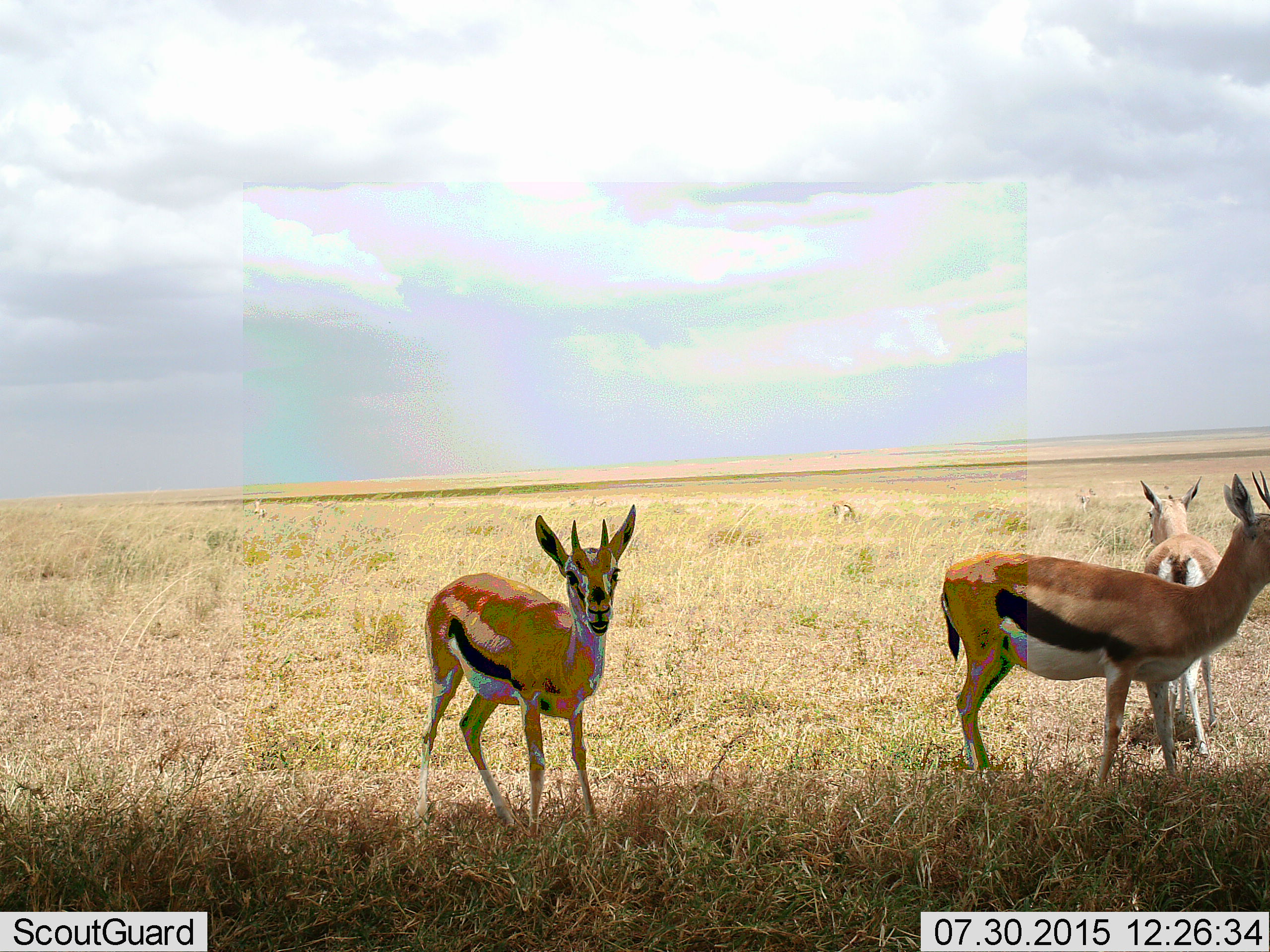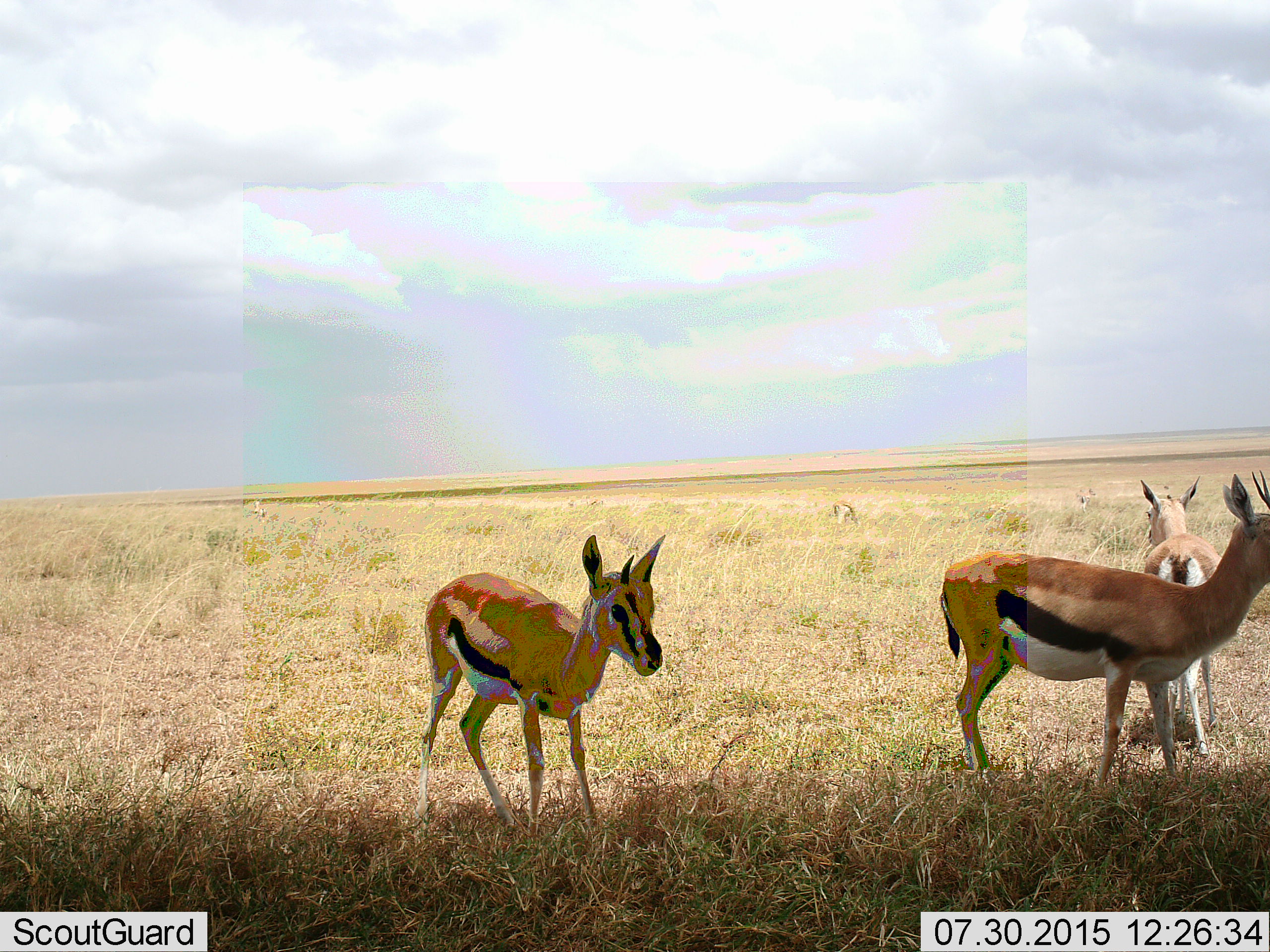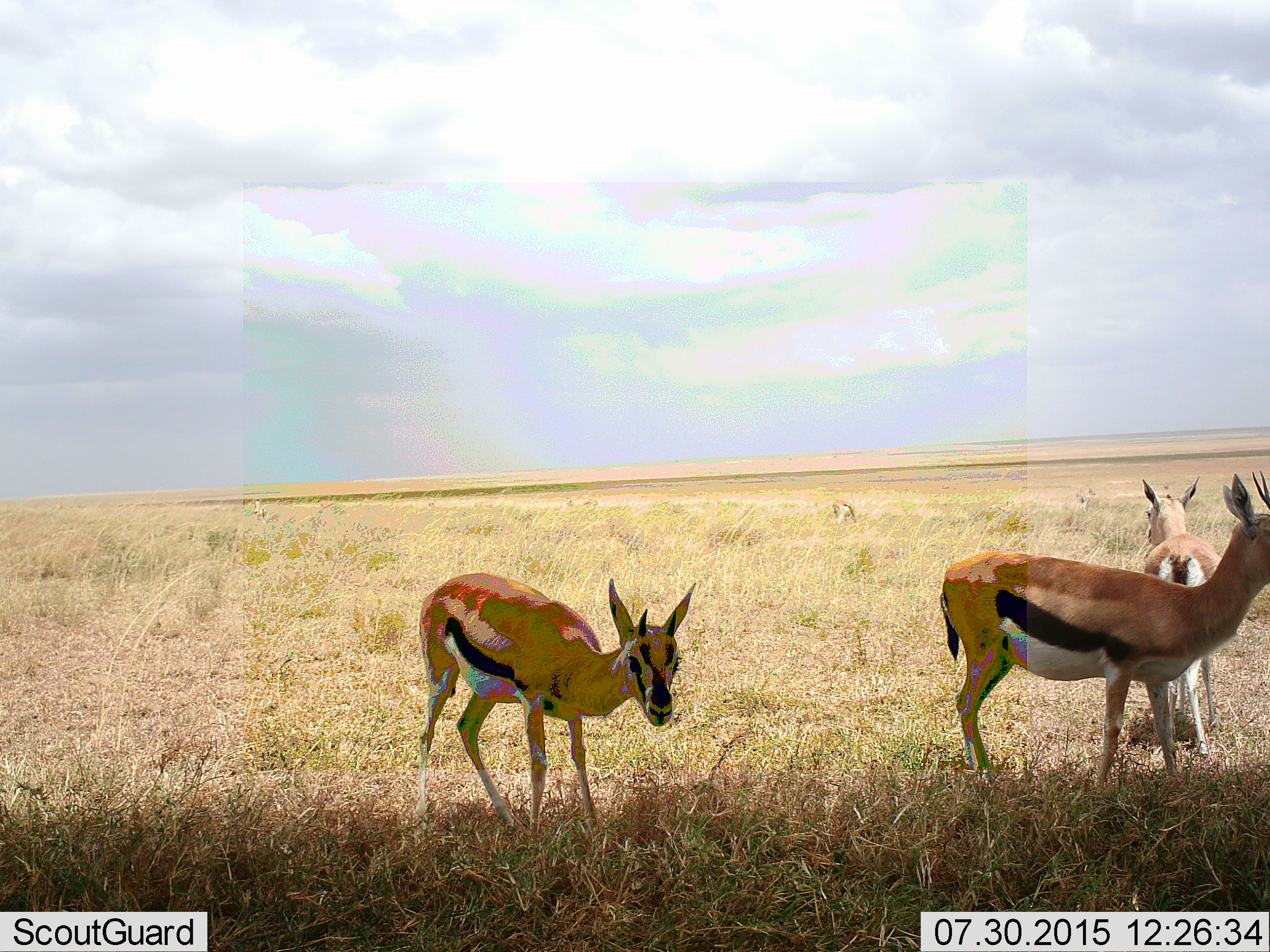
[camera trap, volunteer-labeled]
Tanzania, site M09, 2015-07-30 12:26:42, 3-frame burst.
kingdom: Animalia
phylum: Chordata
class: Mammalia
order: Artiodactyla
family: Bovidae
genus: Eudorcas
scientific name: Eudorcas thomsonii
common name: thomson's gazelle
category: gazellethomsons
Gazellethomsons (thomson's gazelle) (Eudorcas thomsonii), count 5. Behavior (volunteer vote fractions): standing 100%, resting 11%, moving 11%, interacting 11%. Young present (vote fraction): 0%. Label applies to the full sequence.